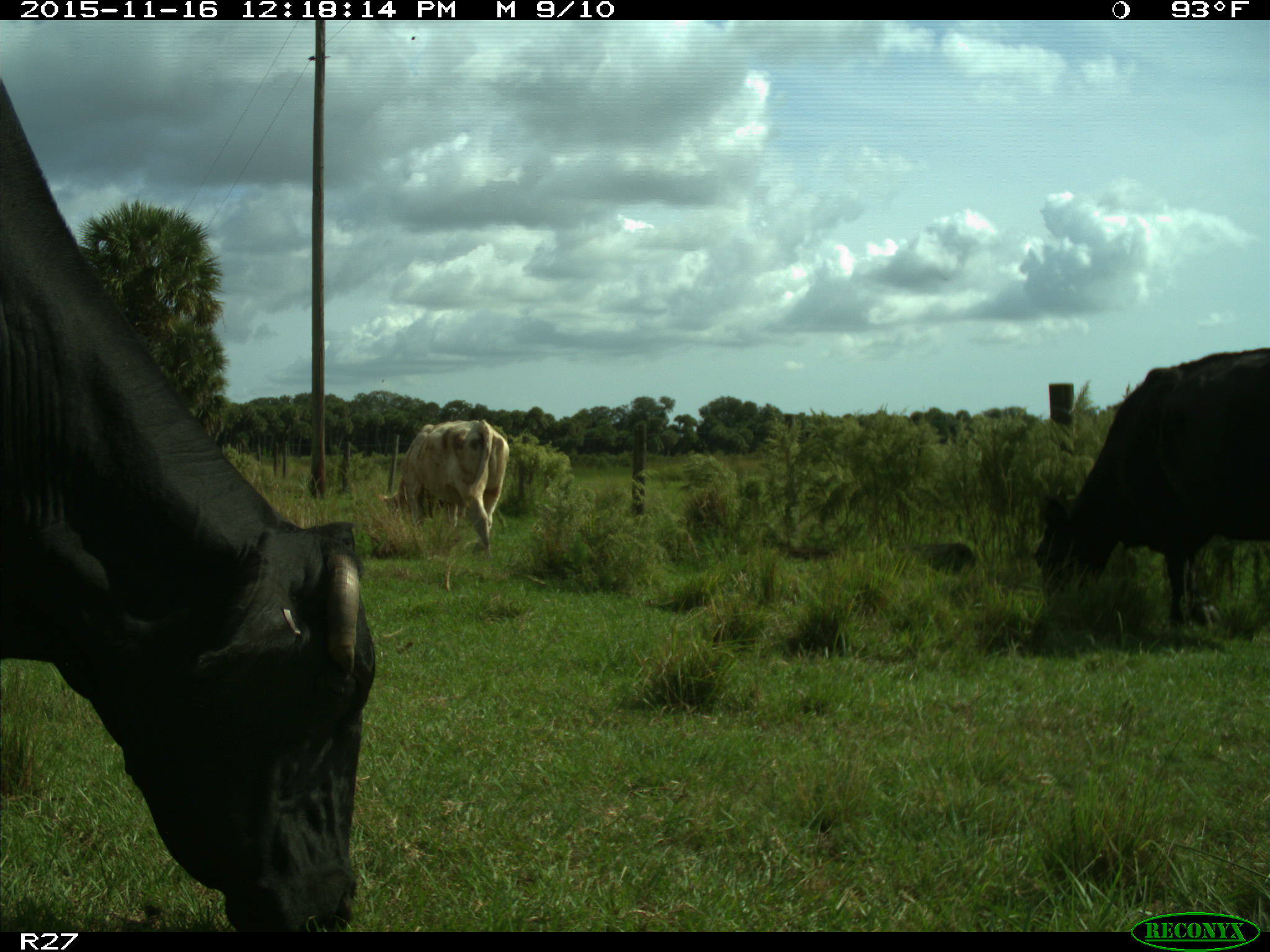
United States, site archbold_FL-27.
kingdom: Animalia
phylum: Chordata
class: Mammalia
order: Artiodactyla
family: Bovidae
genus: Bos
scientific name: Bos taurus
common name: domestic cow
Bos taurus (domestic cow).